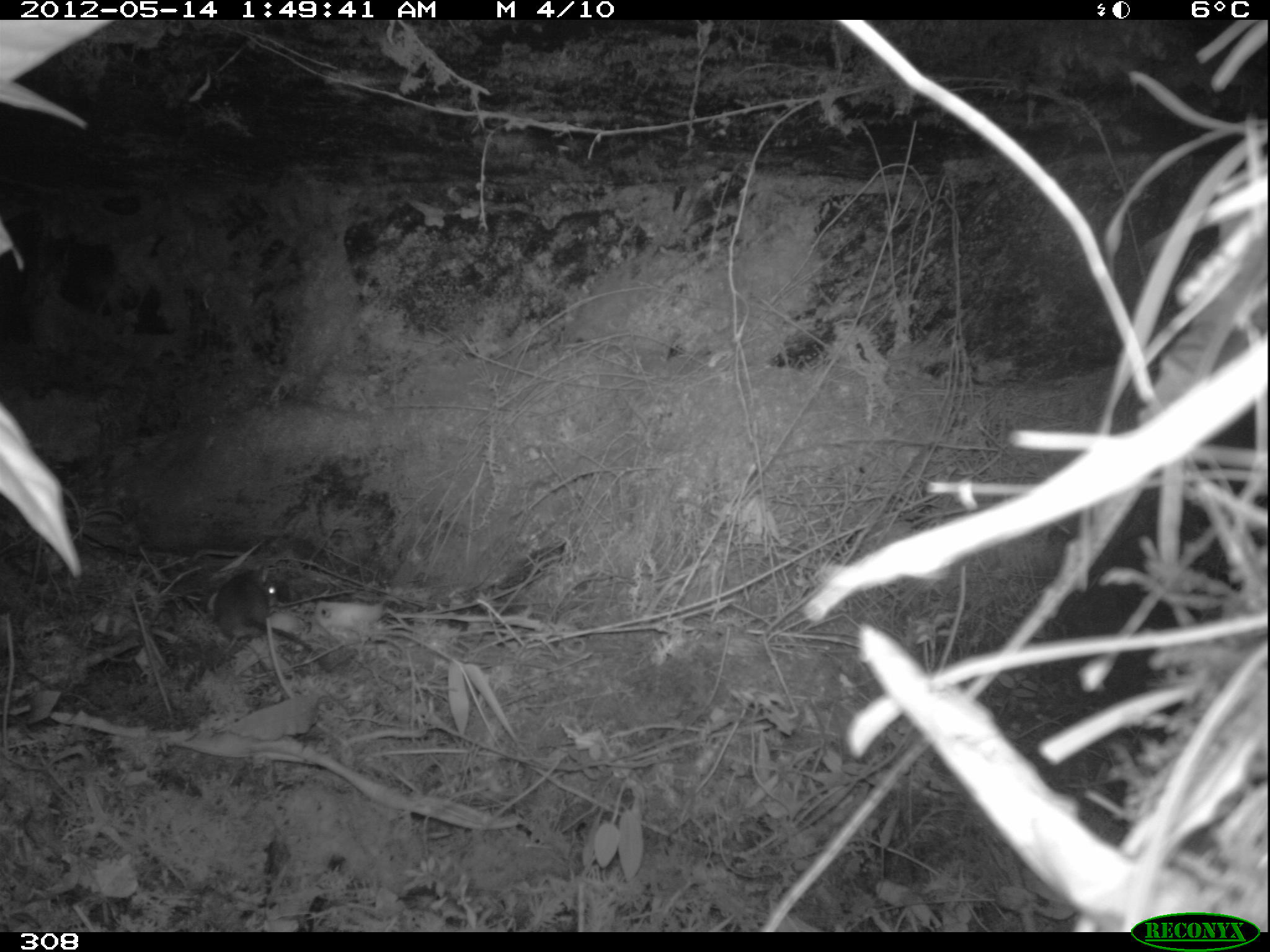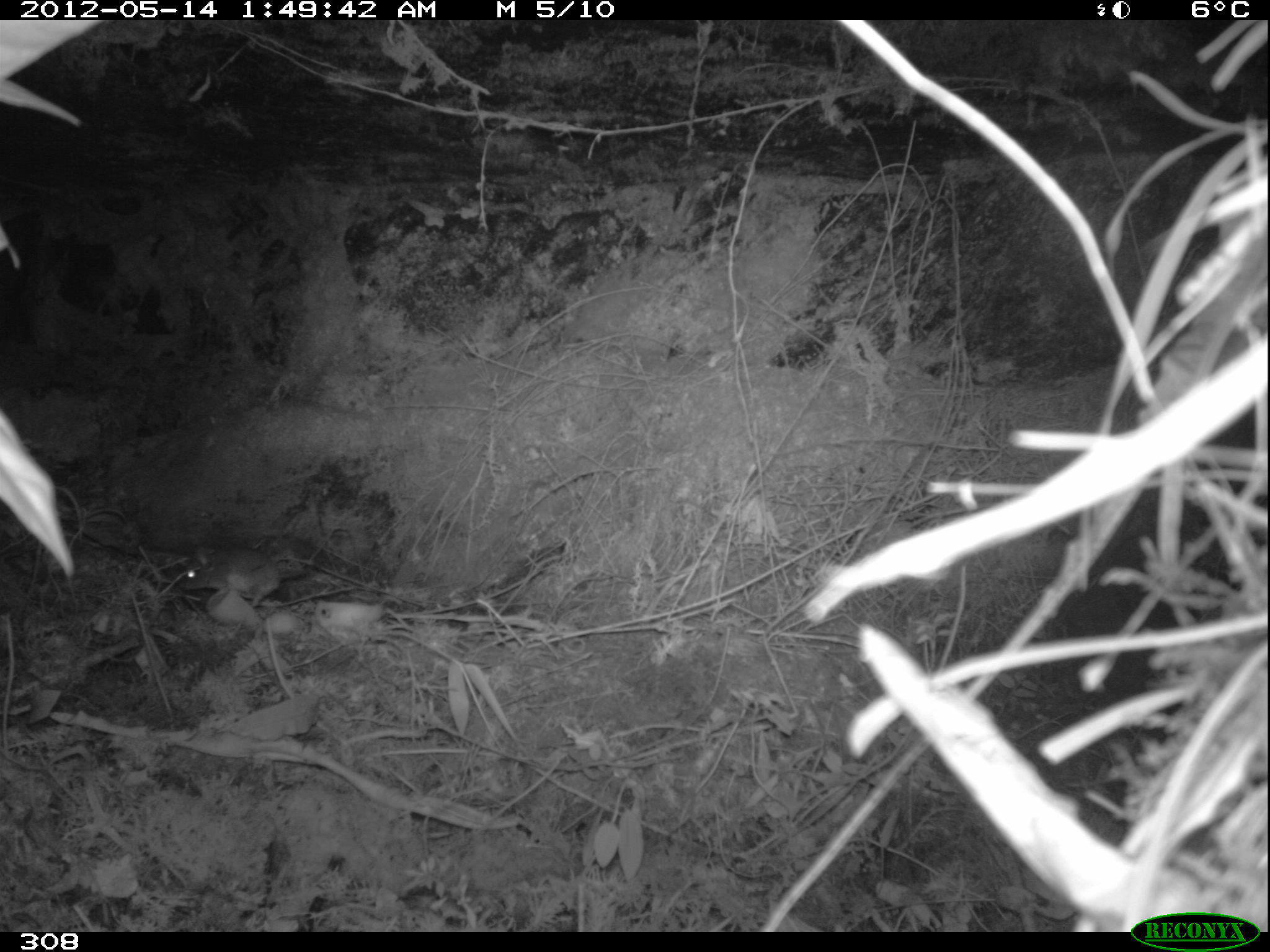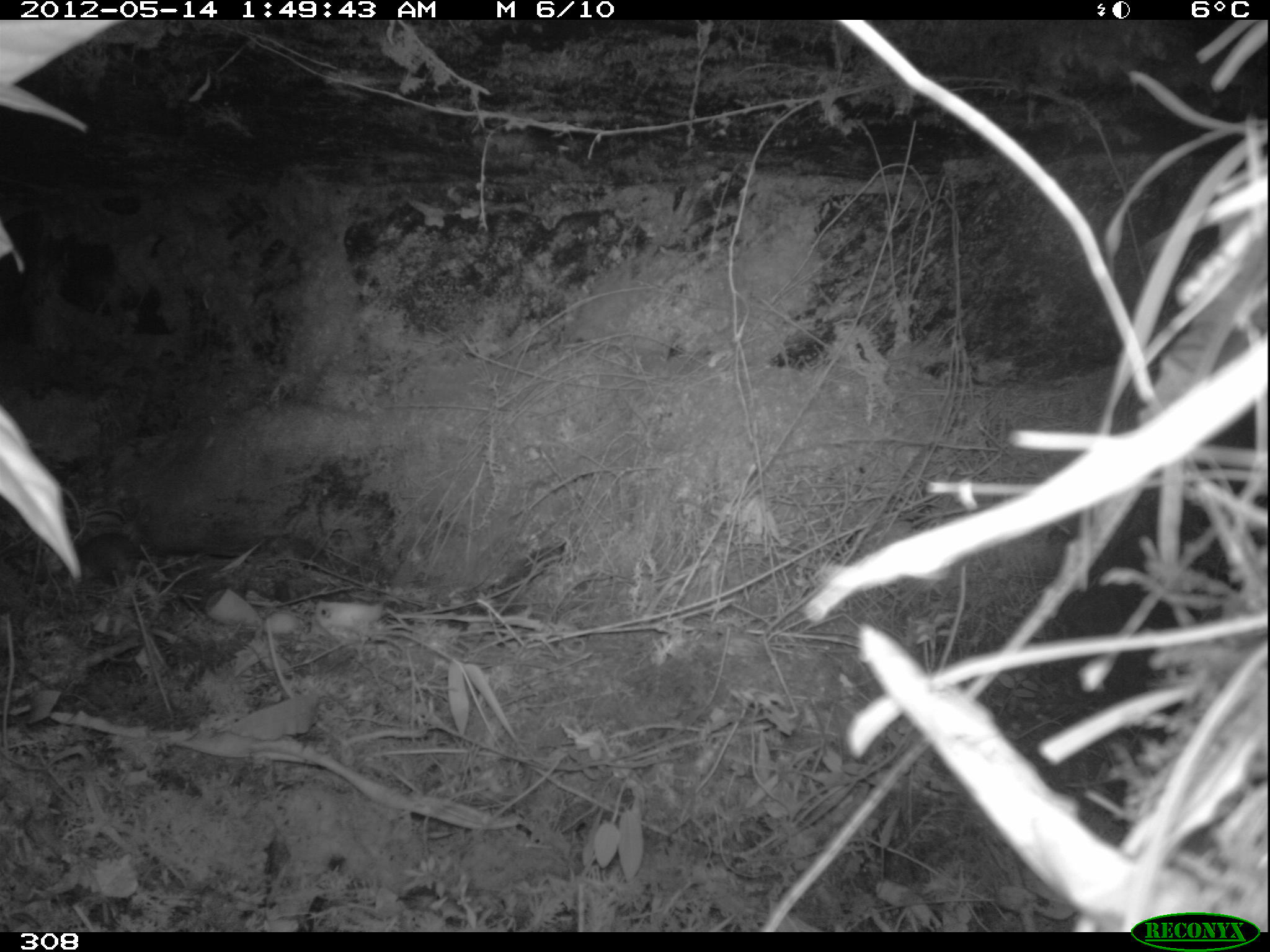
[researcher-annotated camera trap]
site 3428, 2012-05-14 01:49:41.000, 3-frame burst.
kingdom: Animalia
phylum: Chordata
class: Mammalia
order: Rodentia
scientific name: Rodentia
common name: rodents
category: unknown rodent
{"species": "unknown rodent (rodents) (Rodentia)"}